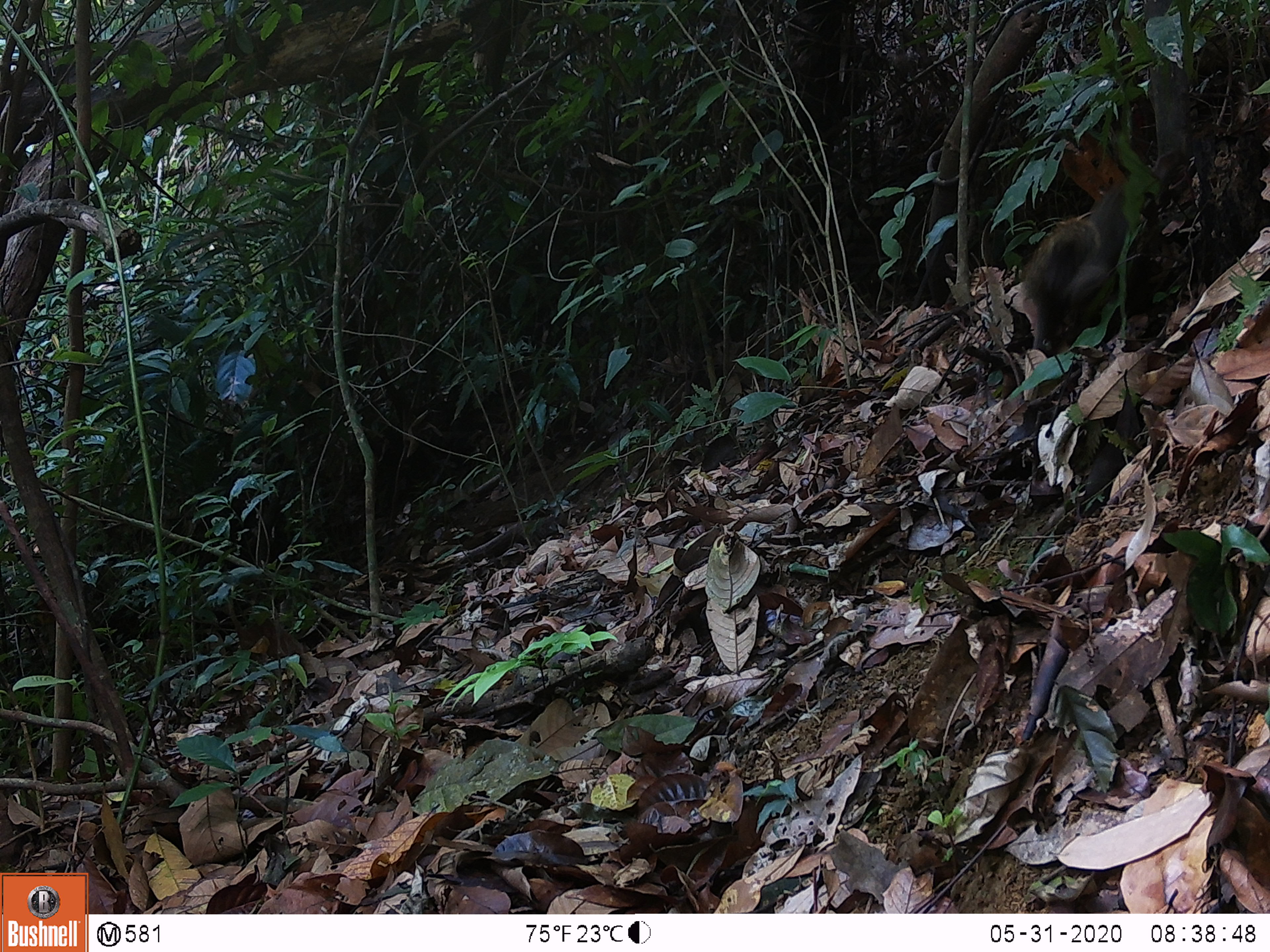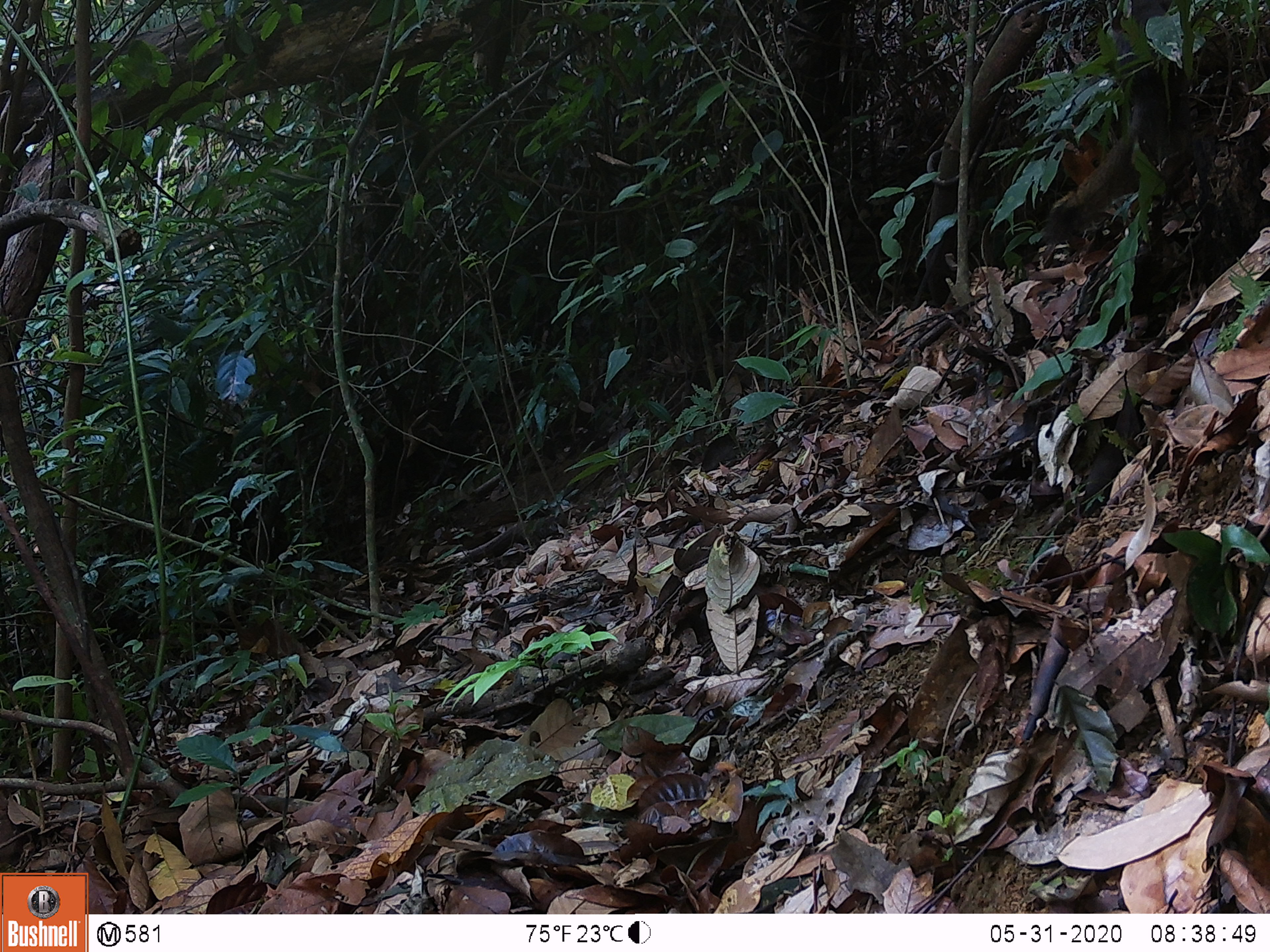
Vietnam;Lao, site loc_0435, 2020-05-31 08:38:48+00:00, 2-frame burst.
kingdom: Animalia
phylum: Chordata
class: Mammalia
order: Rodentia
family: Sciuridae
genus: Callosciurus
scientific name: Callosciurus erythraeus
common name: pallas's squirrel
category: pallass squirrel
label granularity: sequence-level